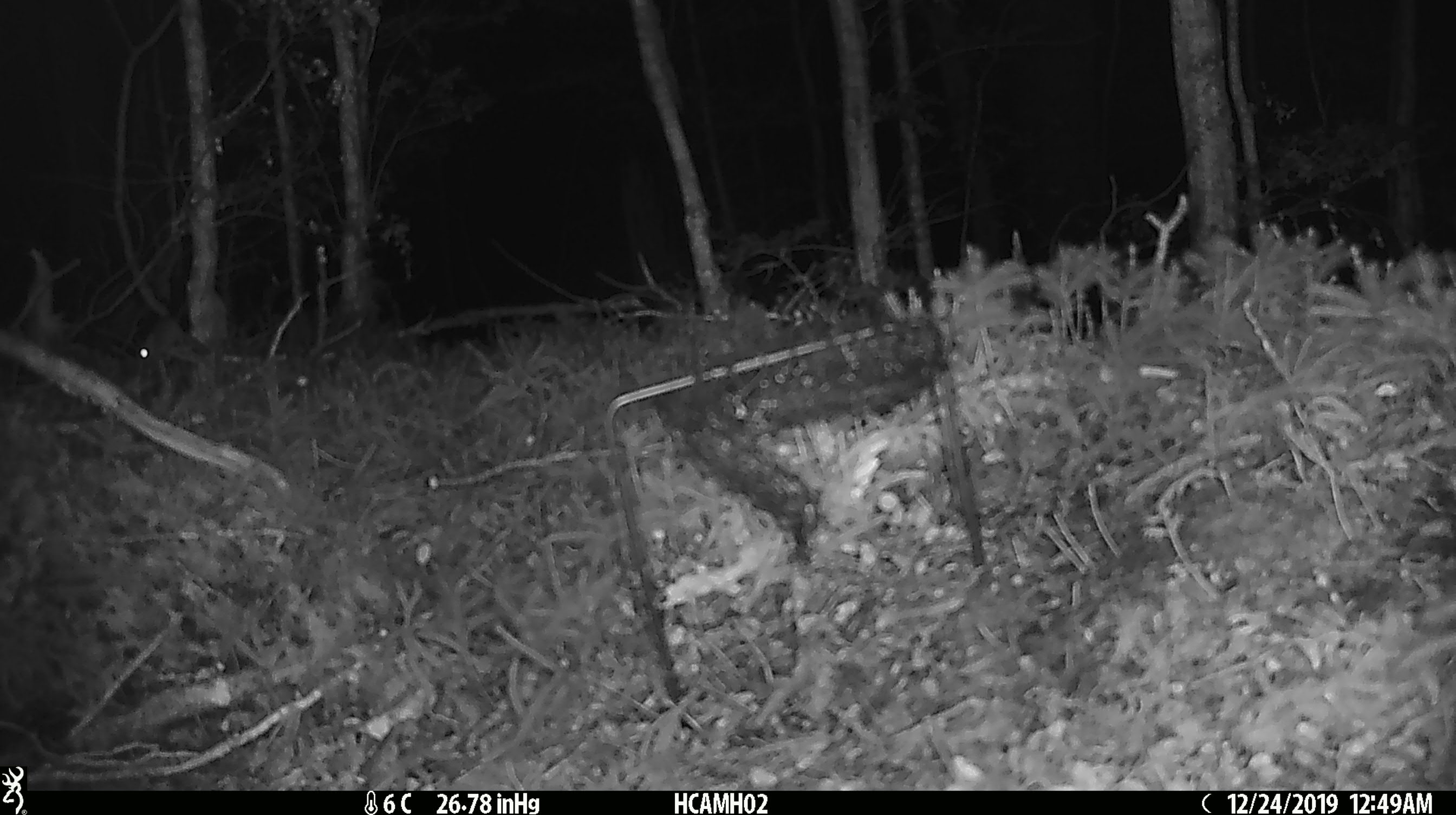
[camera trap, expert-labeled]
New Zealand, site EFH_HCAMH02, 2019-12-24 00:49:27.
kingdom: Animalia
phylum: Chordata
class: Mammalia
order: Rodentia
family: Muridae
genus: Mus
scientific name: Mus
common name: mouse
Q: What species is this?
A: Mouse (Mus).